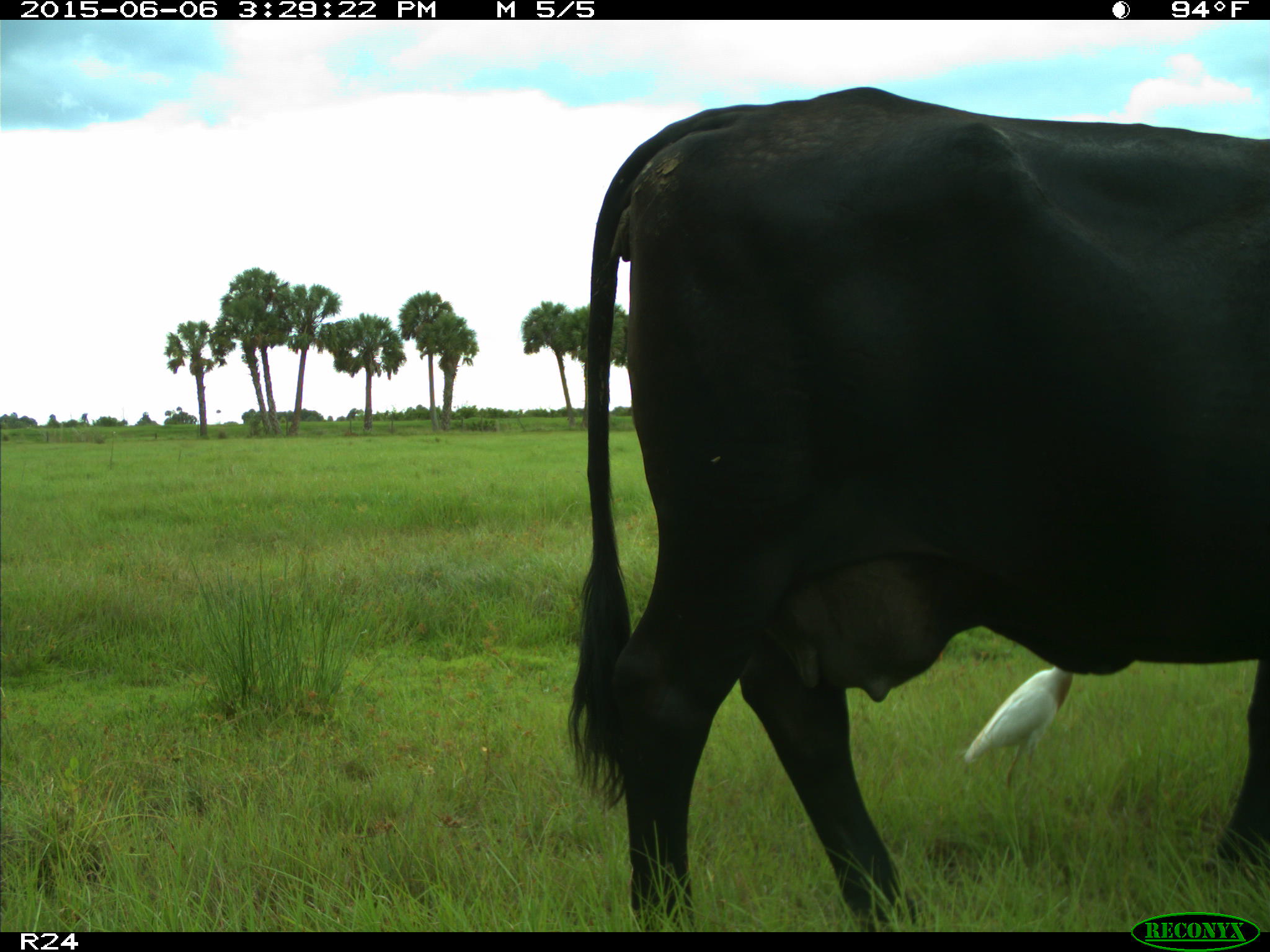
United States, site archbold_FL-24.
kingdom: Animalia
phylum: Chordata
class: Mammalia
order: Artiodactyla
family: Bovidae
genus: Bos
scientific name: Bos taurus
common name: domestic cow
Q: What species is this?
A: Bos taurus (domestic cow).